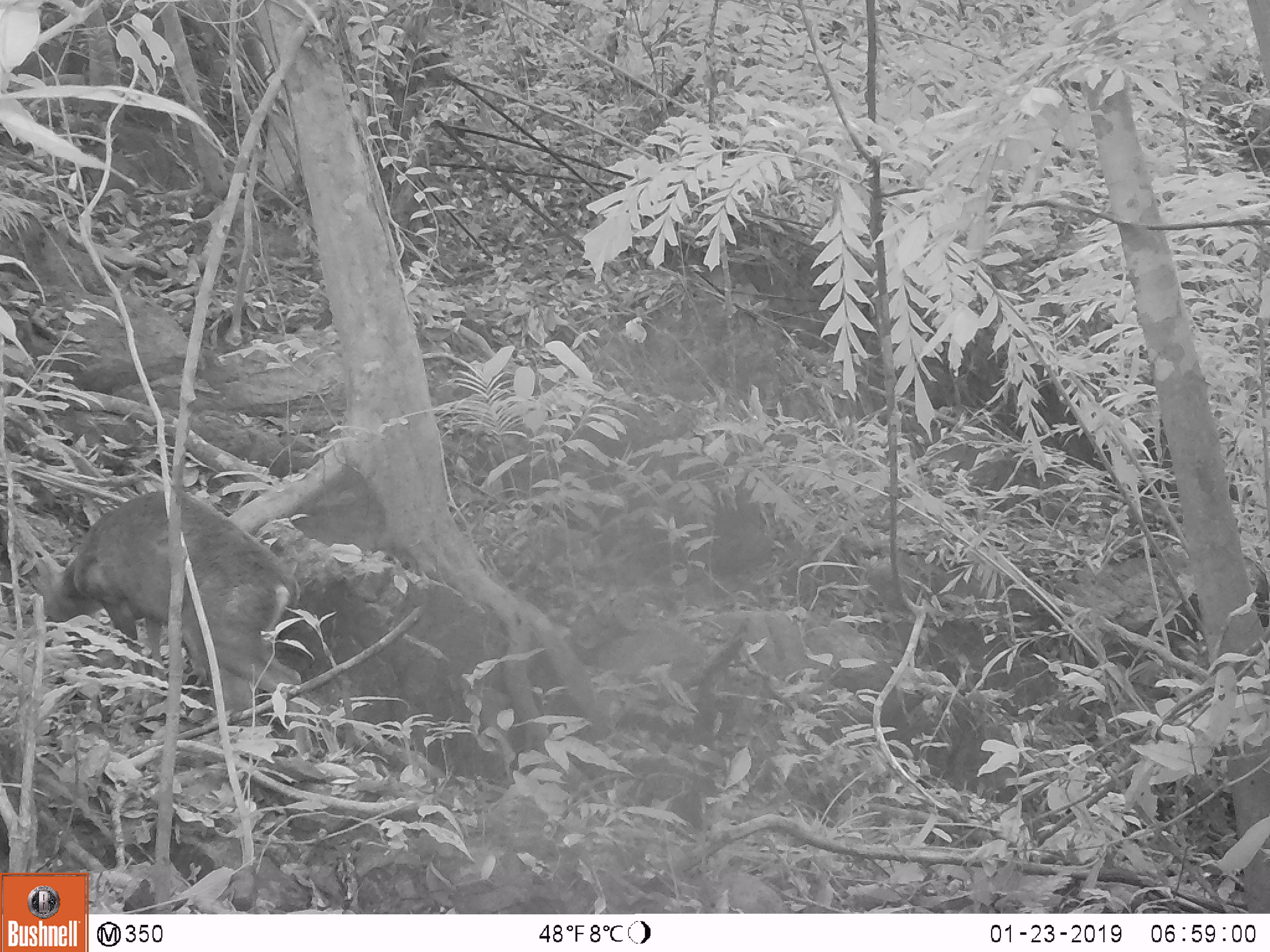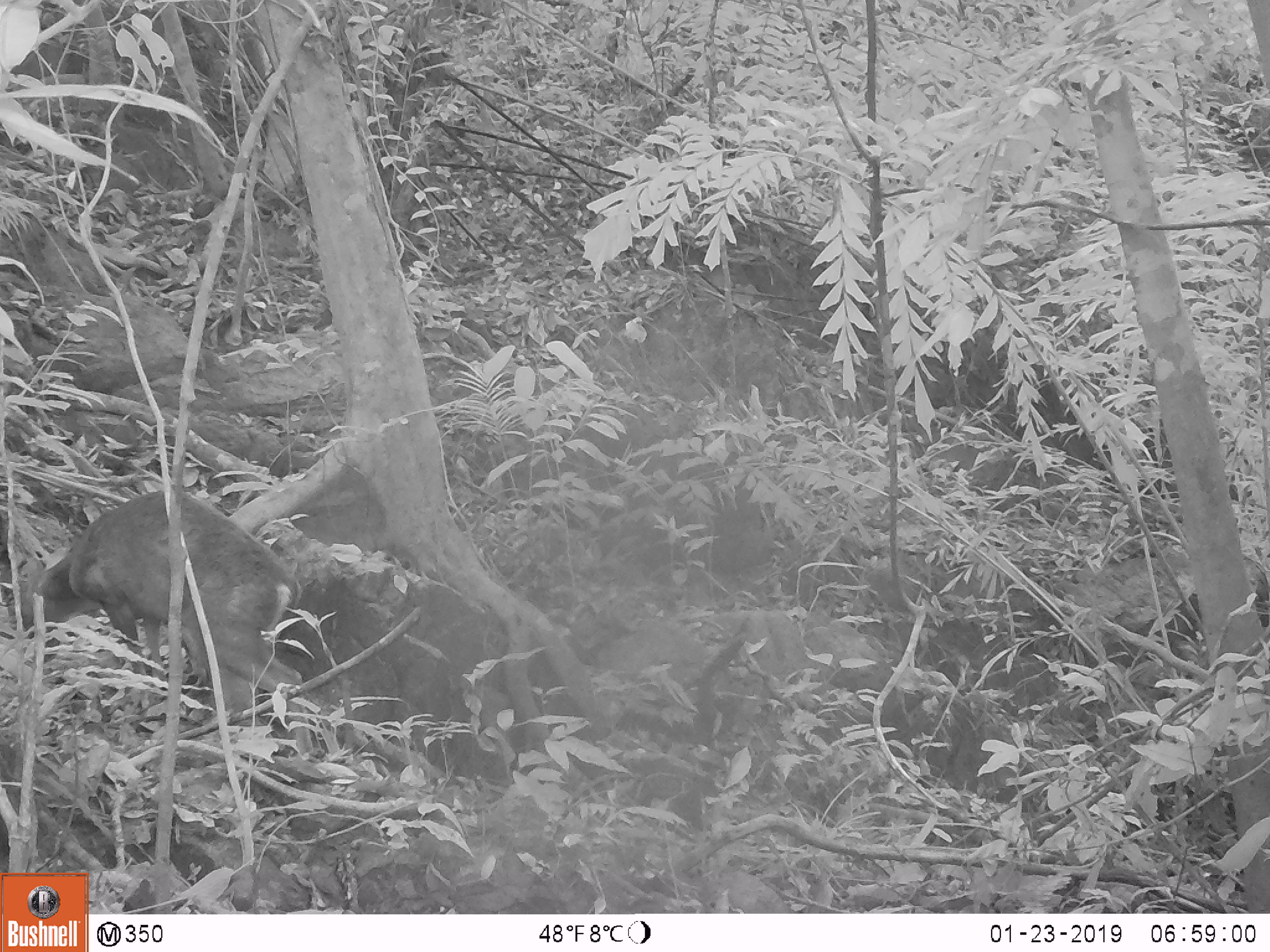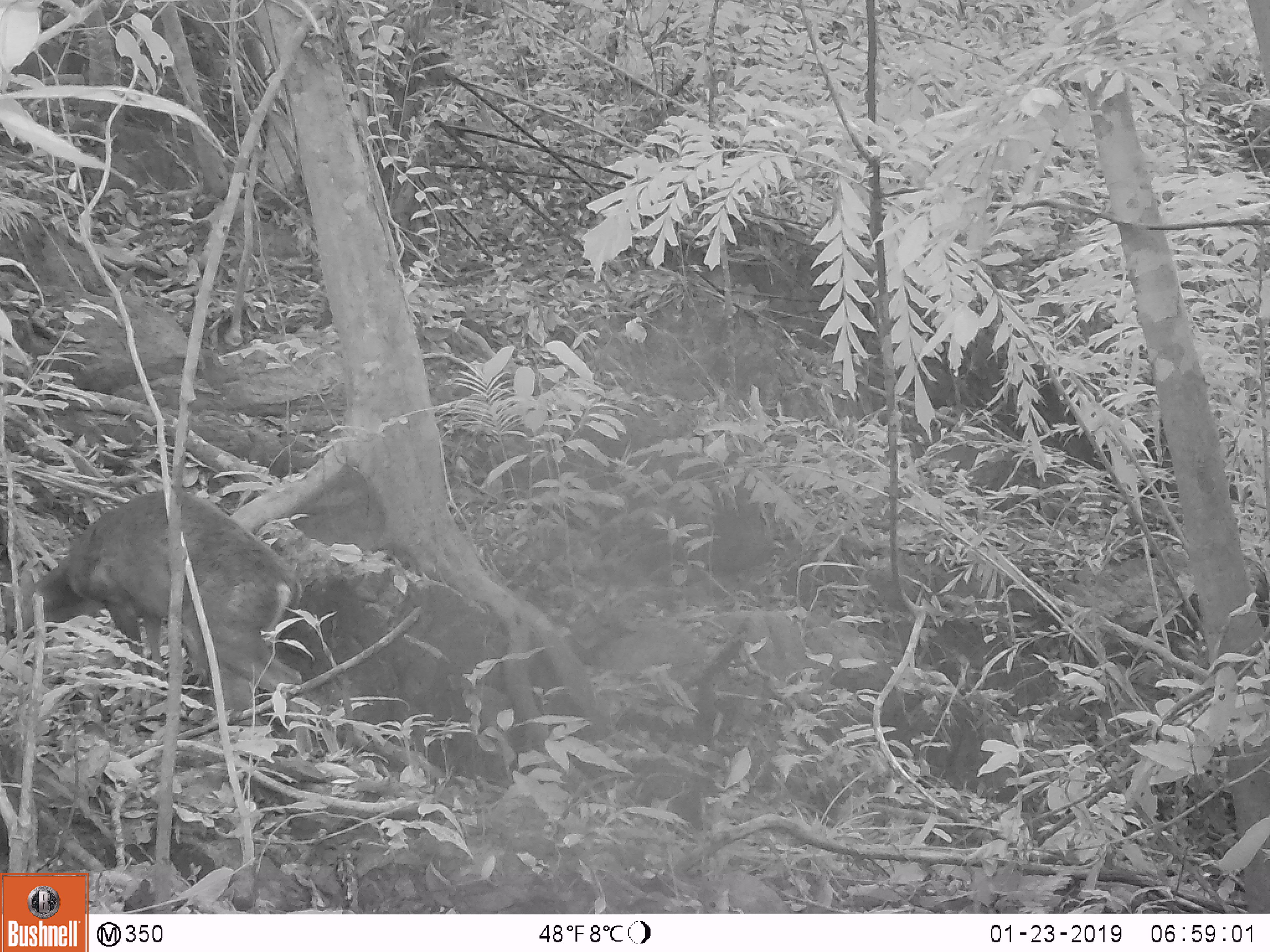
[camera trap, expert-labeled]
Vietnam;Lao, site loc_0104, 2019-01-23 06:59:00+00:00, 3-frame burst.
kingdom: Animalia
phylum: Chordata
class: Mammalia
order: Artiodactyla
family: Cervidae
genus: Muntiacus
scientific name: Muntiacus rooseveltorum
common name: roosevelt's muntjac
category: roosevelts muntjac group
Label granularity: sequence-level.